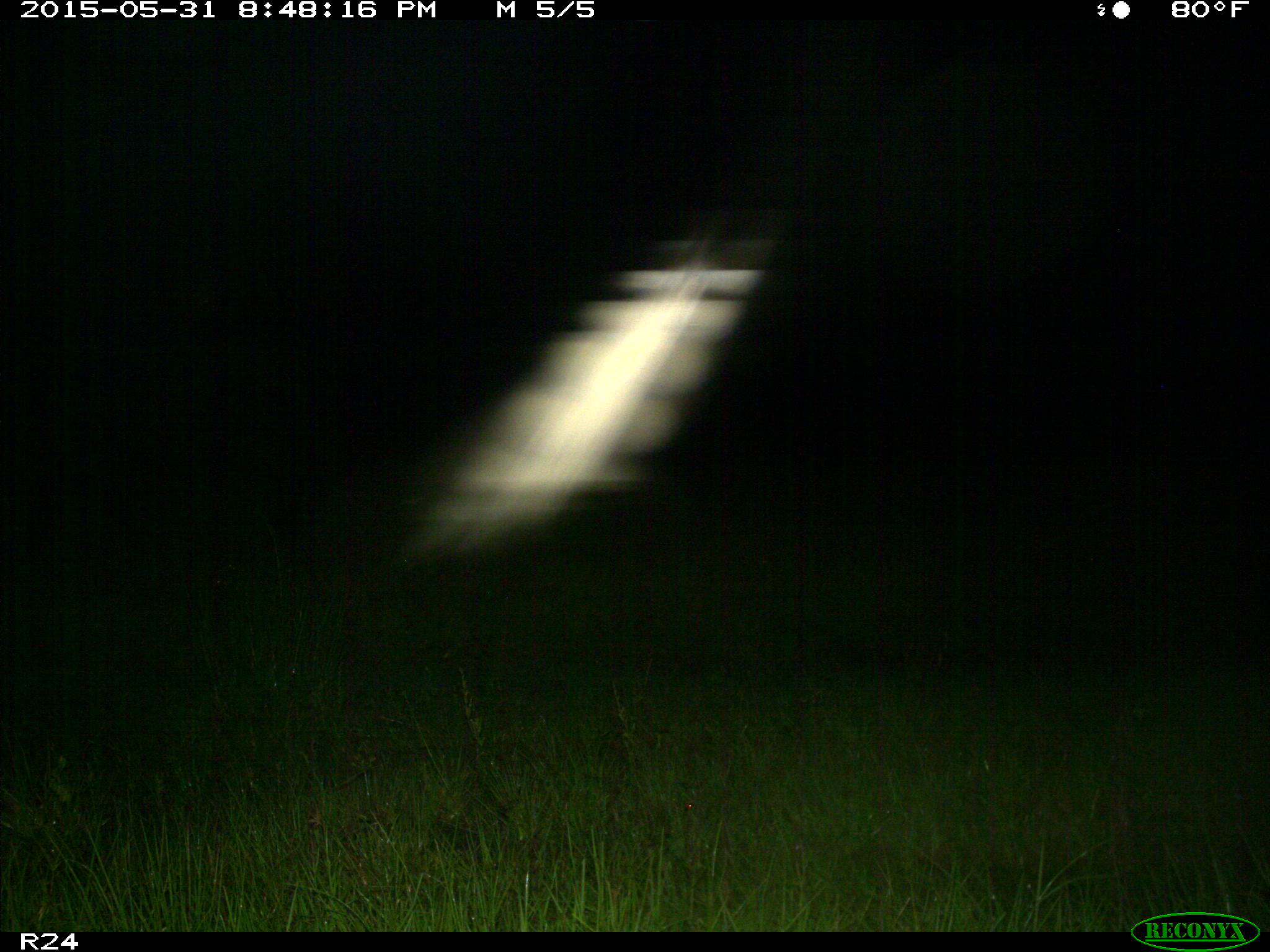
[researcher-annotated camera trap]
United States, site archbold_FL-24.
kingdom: Animalia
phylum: Chordata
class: Mammalia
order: Artiodactyla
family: Bovidae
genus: Bos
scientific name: Bos taurus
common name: domestic cow